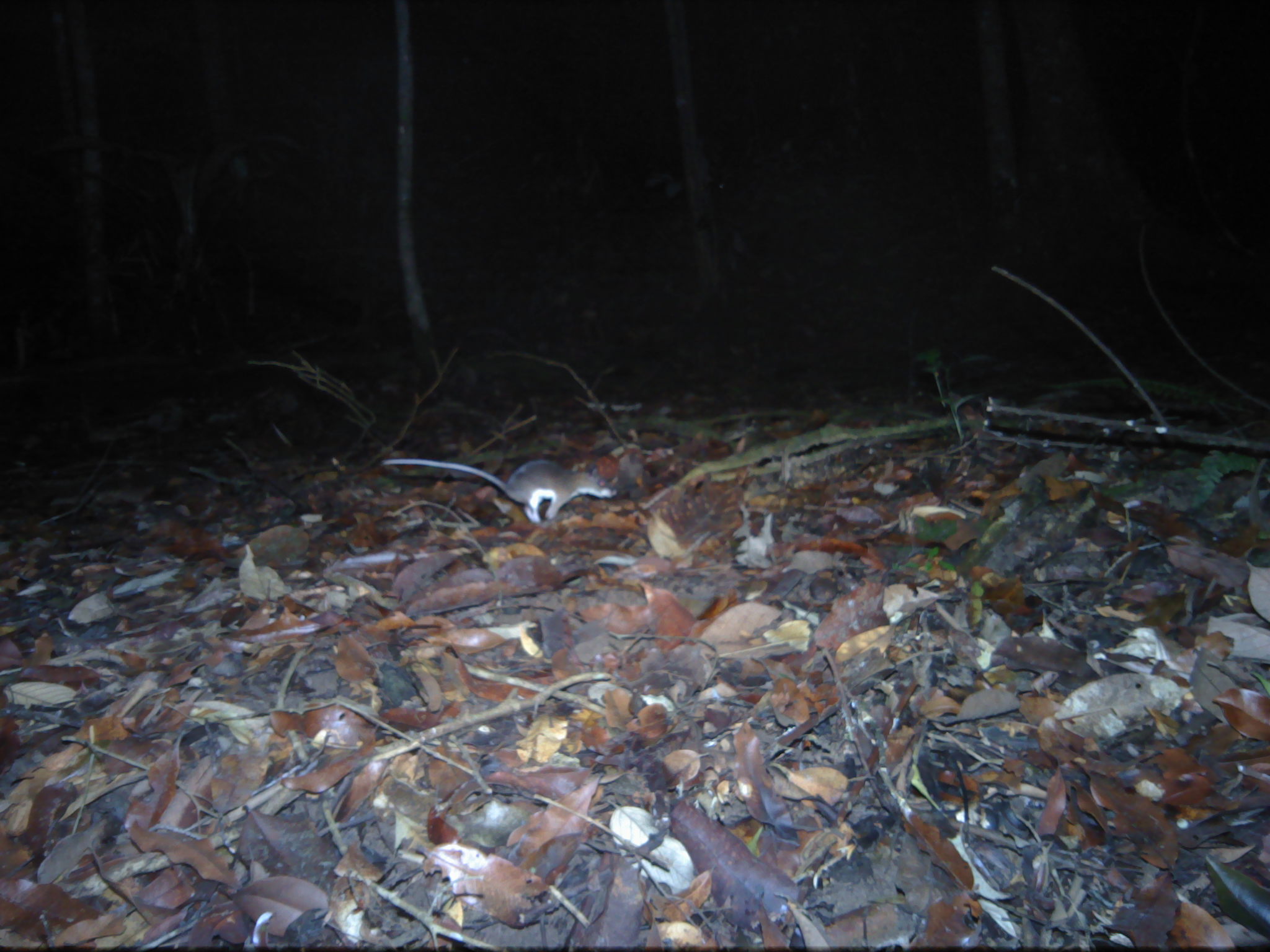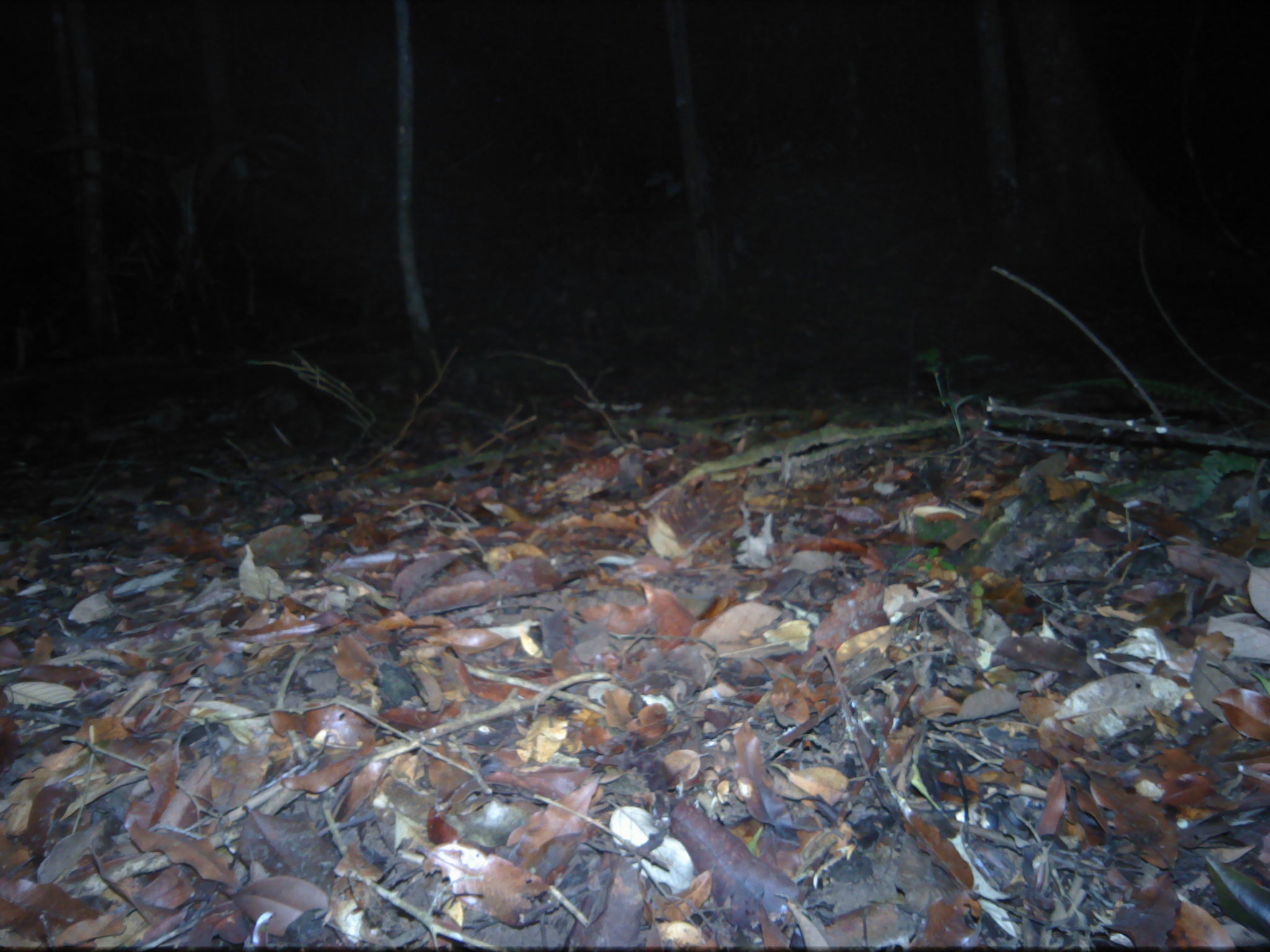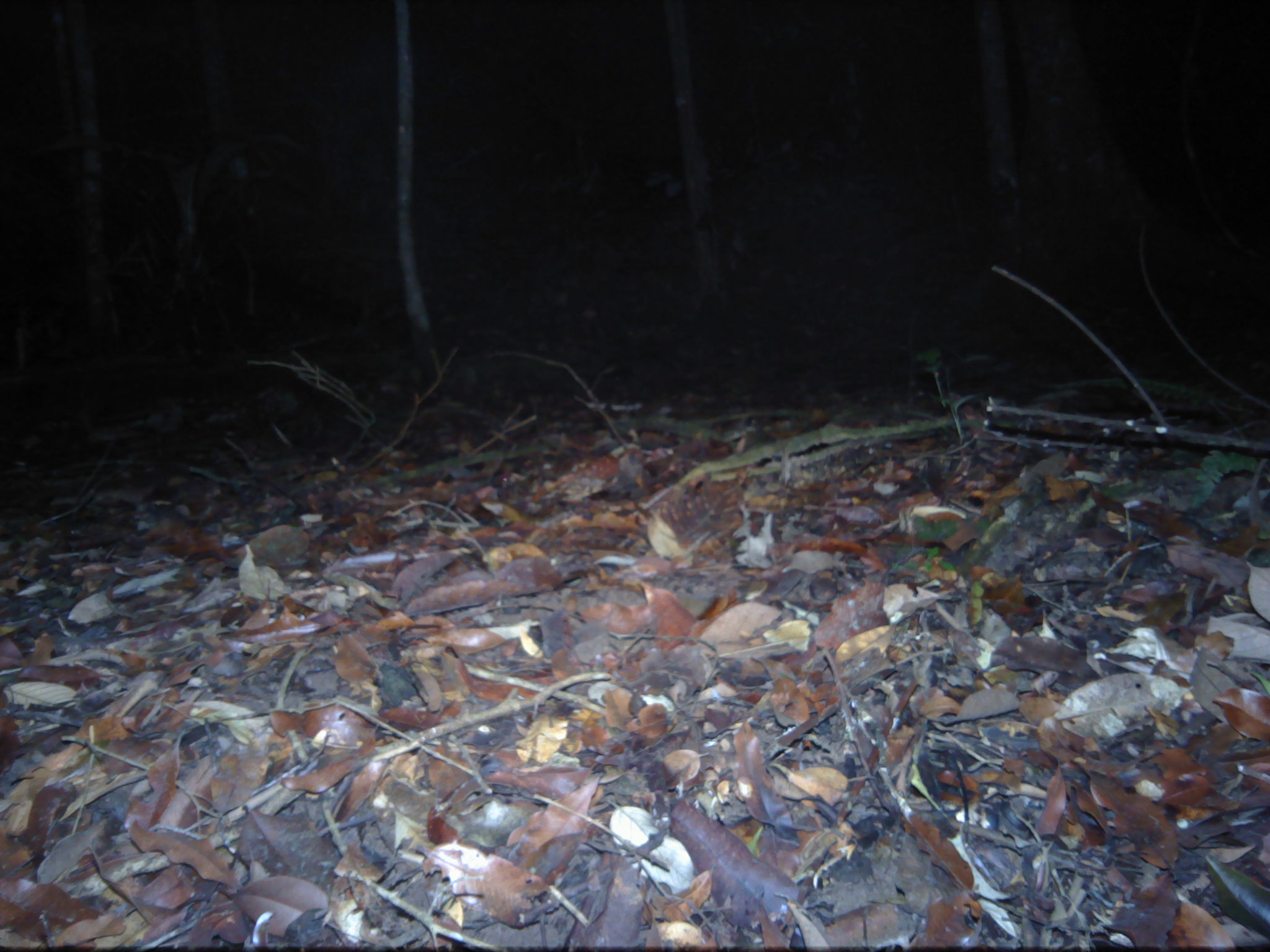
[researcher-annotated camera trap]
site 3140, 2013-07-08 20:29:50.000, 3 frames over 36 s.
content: unidentified animal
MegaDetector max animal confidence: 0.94